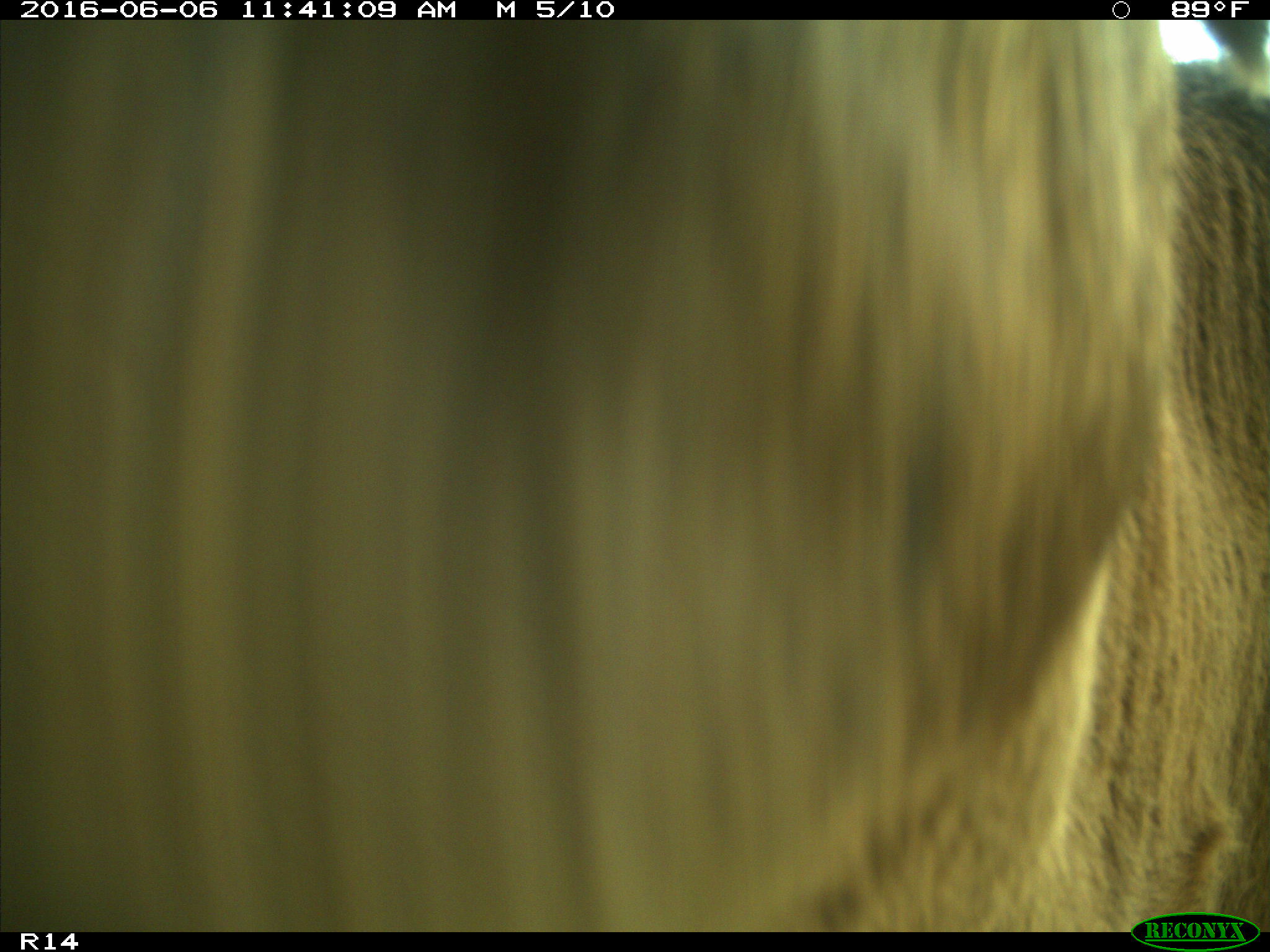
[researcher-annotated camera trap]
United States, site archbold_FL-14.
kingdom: Animalia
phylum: Chordata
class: Mammalia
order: Artiodactyla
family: Bovidae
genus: Bos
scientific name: Bos taurus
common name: domestic cow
Bos taurus (domestic cow).